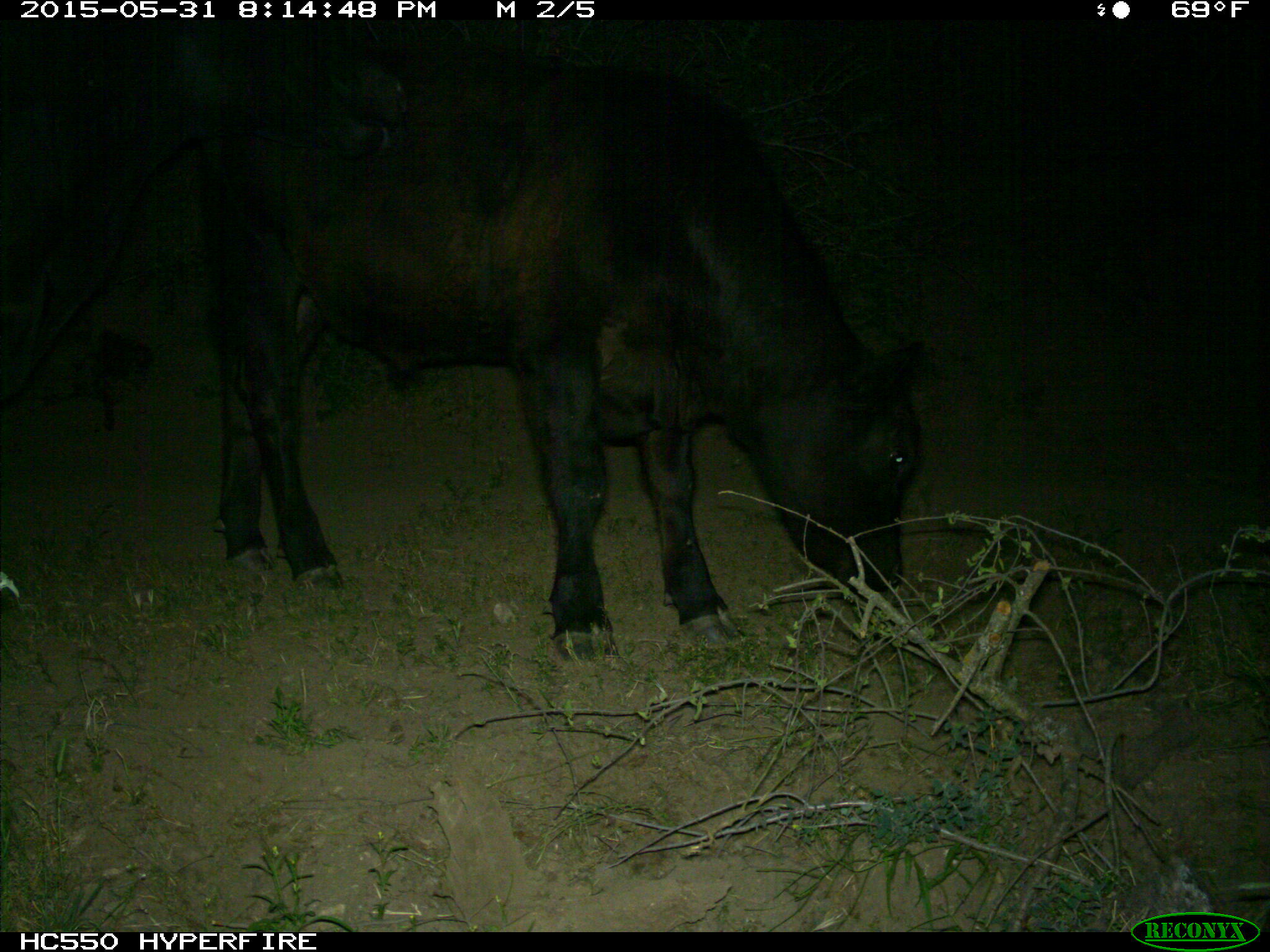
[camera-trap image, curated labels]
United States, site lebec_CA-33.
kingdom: Animalia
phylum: Chordata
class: Mammalia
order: Artiodactyla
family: Bovidae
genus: Bos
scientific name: Bos taurus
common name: domestic cow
Bos taurus (domestic cow).